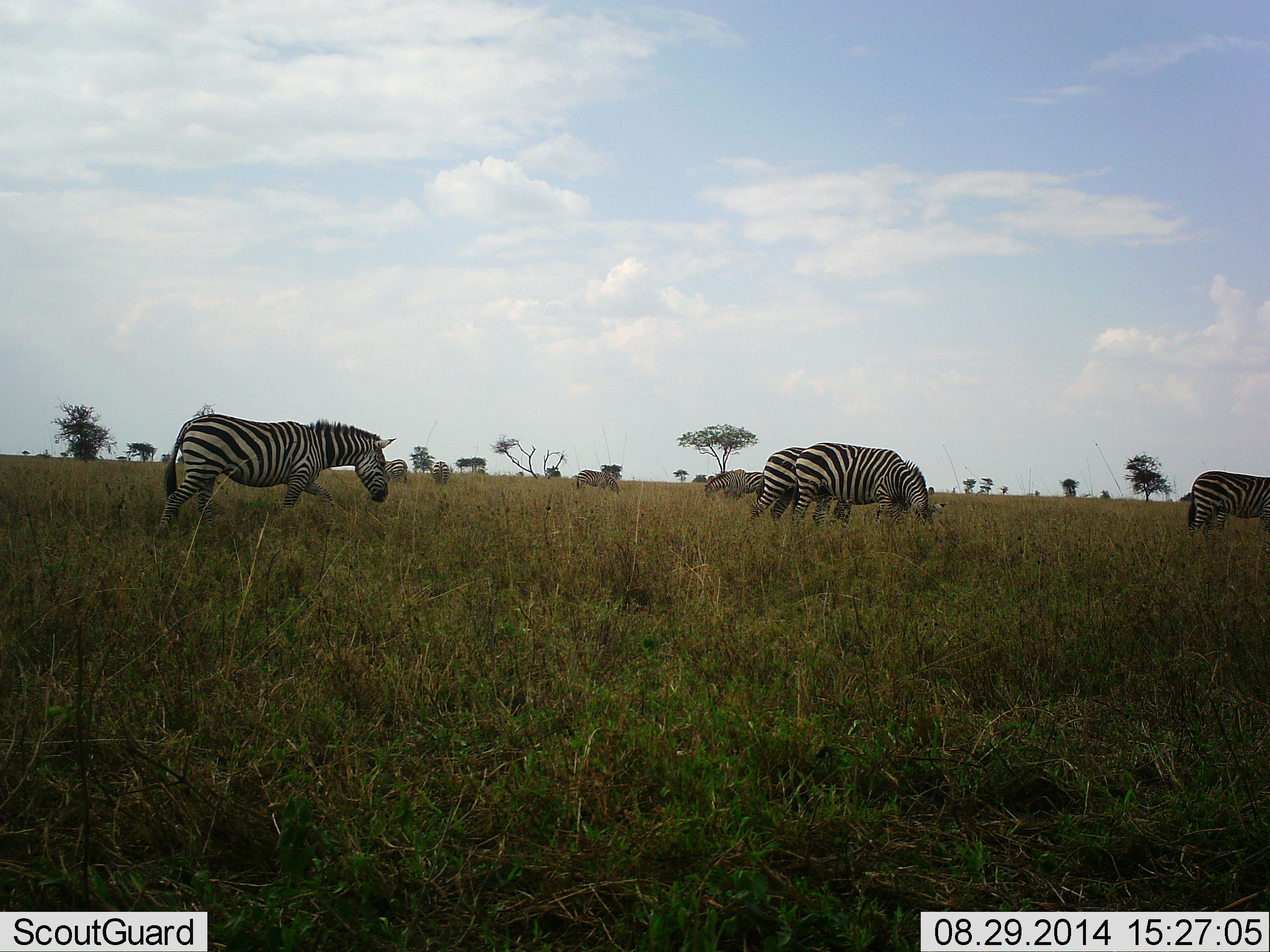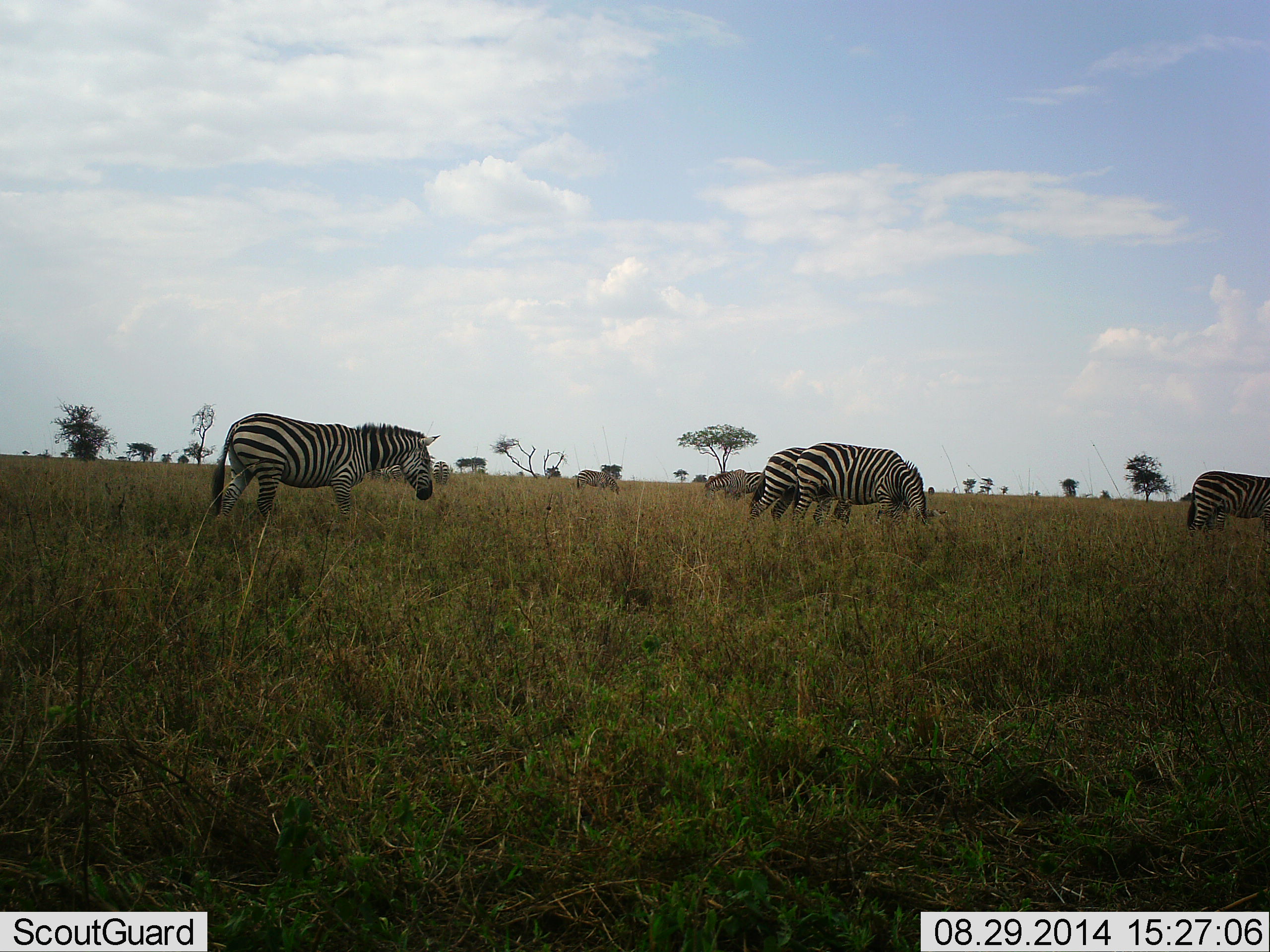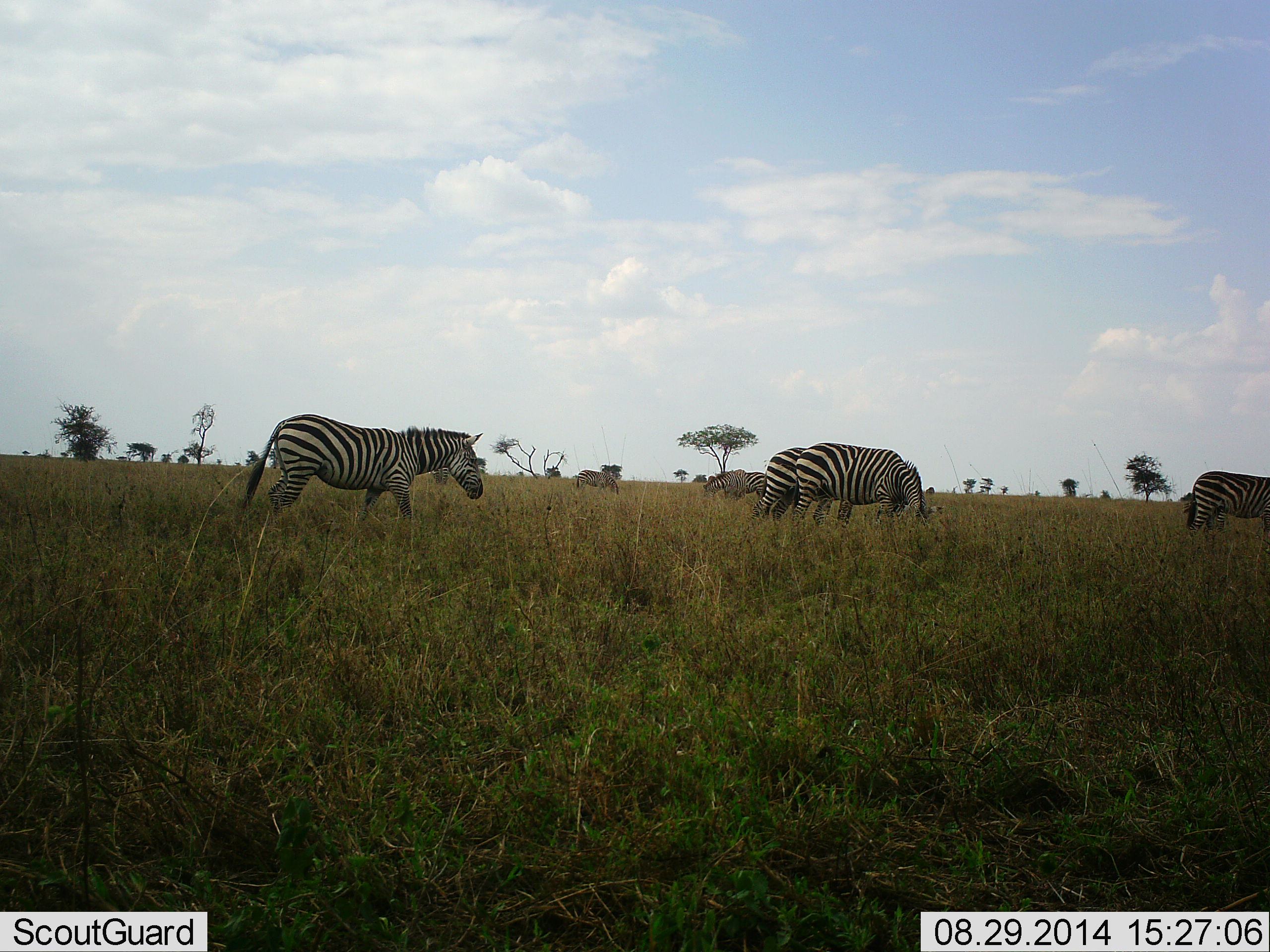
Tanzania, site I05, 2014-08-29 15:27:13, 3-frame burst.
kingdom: Animalia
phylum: Chordata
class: Mammalia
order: Perissodactyla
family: Equidae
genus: Equus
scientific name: Equus quagga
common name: plains zebra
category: zebra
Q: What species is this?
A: Zebra (plains zebra) (Equus quagga).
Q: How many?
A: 6.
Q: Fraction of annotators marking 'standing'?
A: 30%.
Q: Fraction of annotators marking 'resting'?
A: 0%.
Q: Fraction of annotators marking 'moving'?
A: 50%.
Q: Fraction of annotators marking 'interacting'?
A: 0%.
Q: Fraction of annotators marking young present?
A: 0%.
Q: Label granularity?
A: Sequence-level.